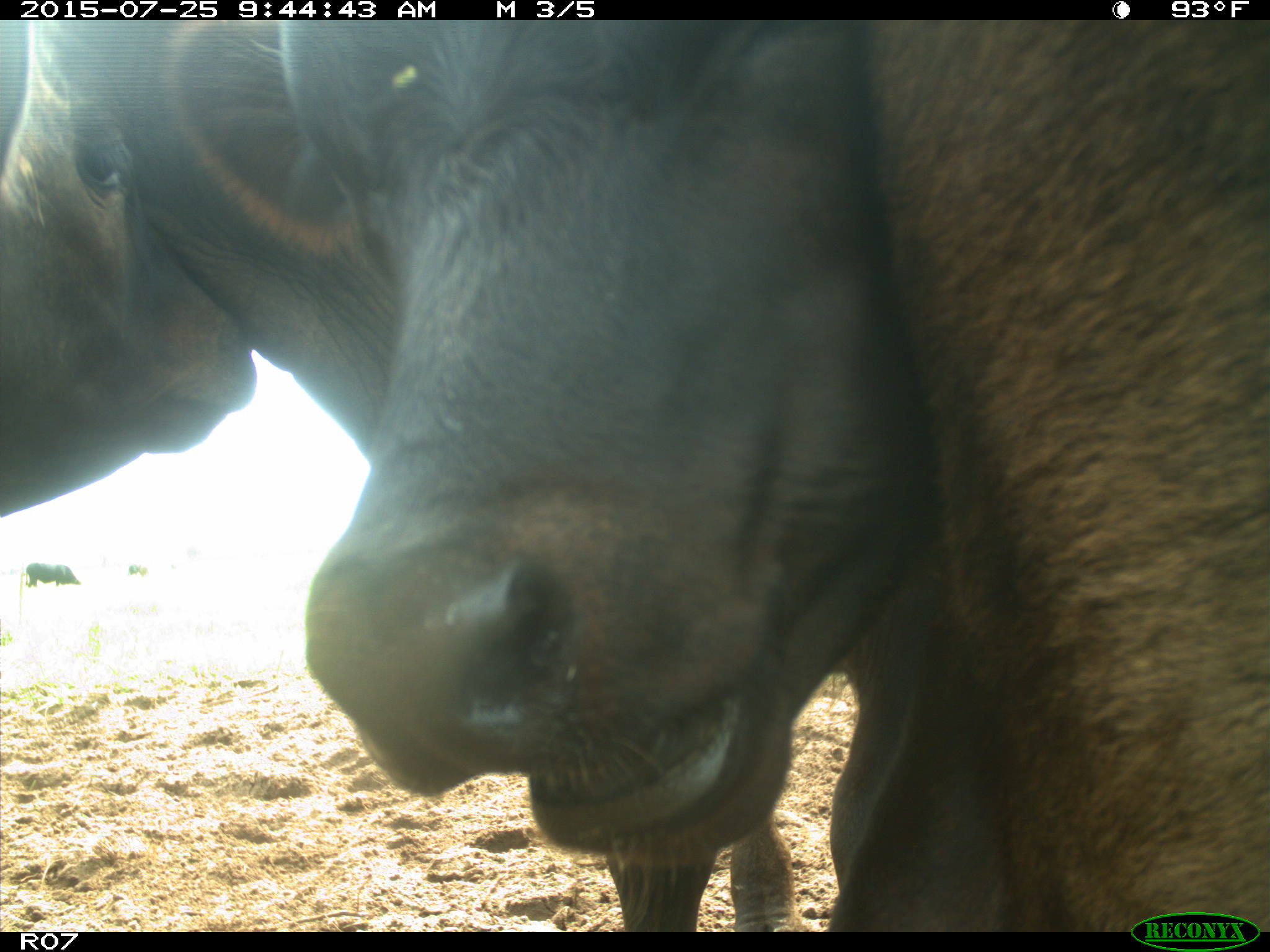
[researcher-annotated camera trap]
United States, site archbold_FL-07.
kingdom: Animalia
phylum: Chordata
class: Mammalia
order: Artiodactyla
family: Bovidae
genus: Bos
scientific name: Bos taurus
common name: domestic cow